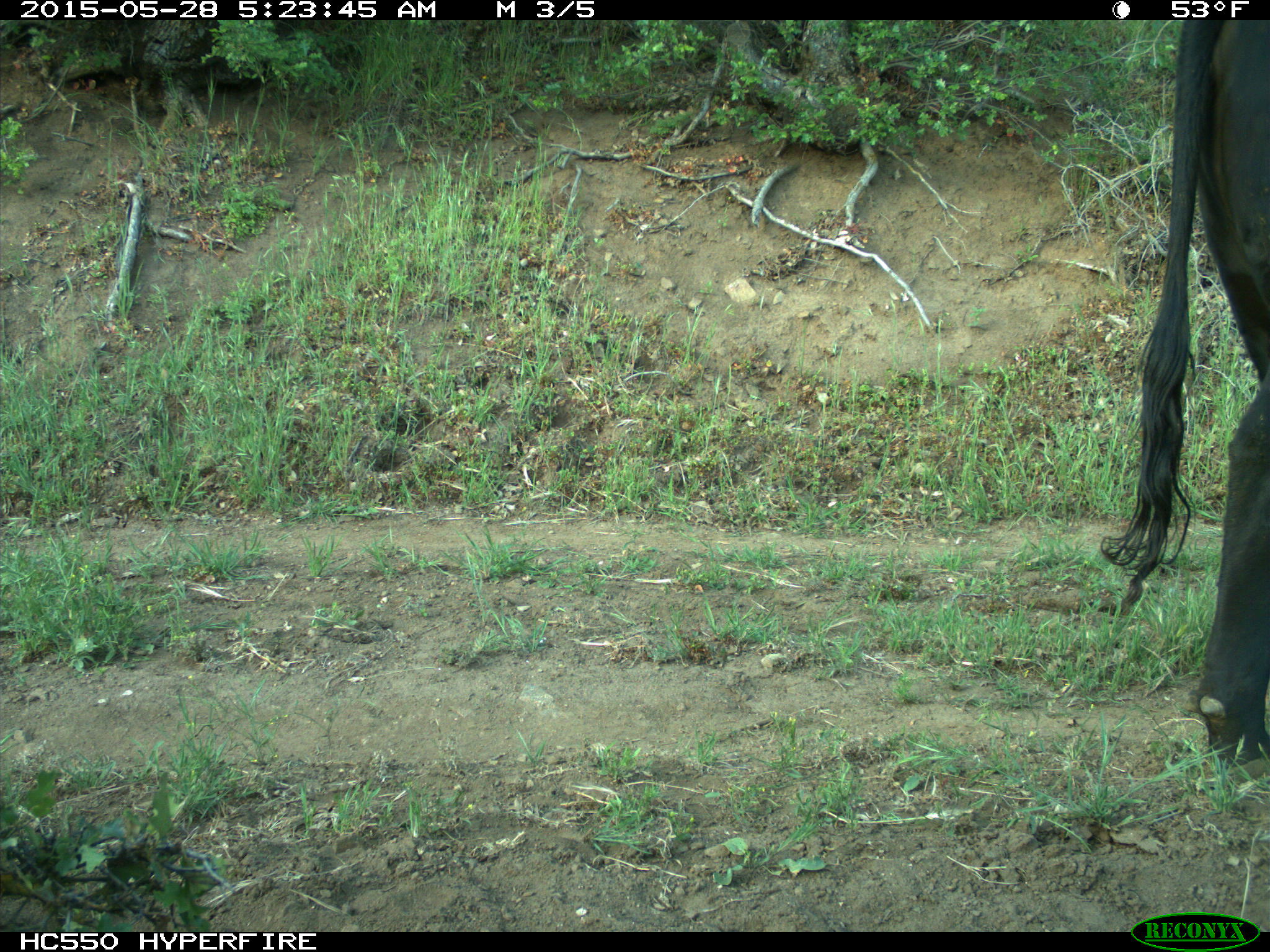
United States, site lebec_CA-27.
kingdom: Animalia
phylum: Chordata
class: Mammalia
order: Artiodactyla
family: Bovidae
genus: Bos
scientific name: Bos taurus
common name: domestic cow